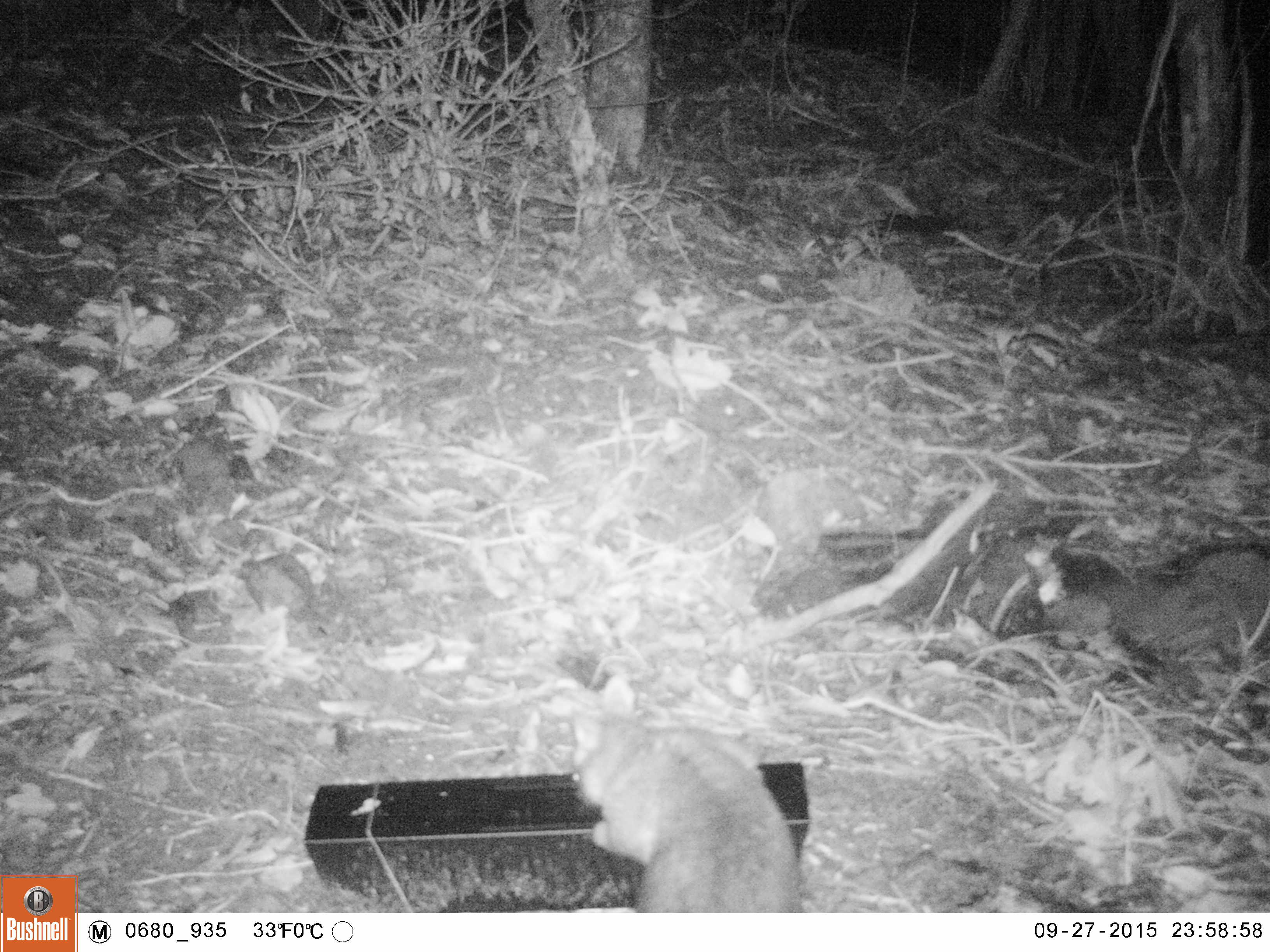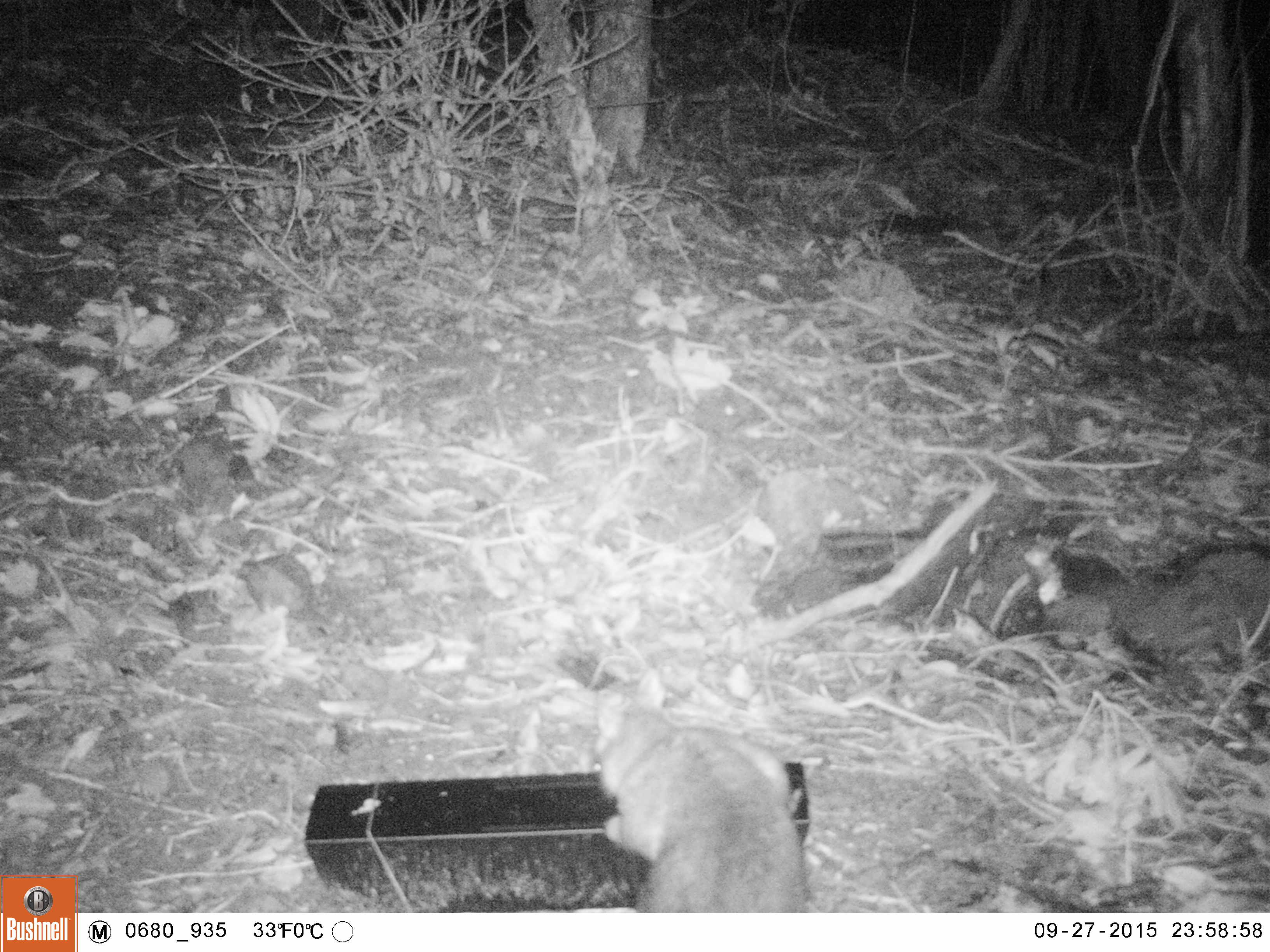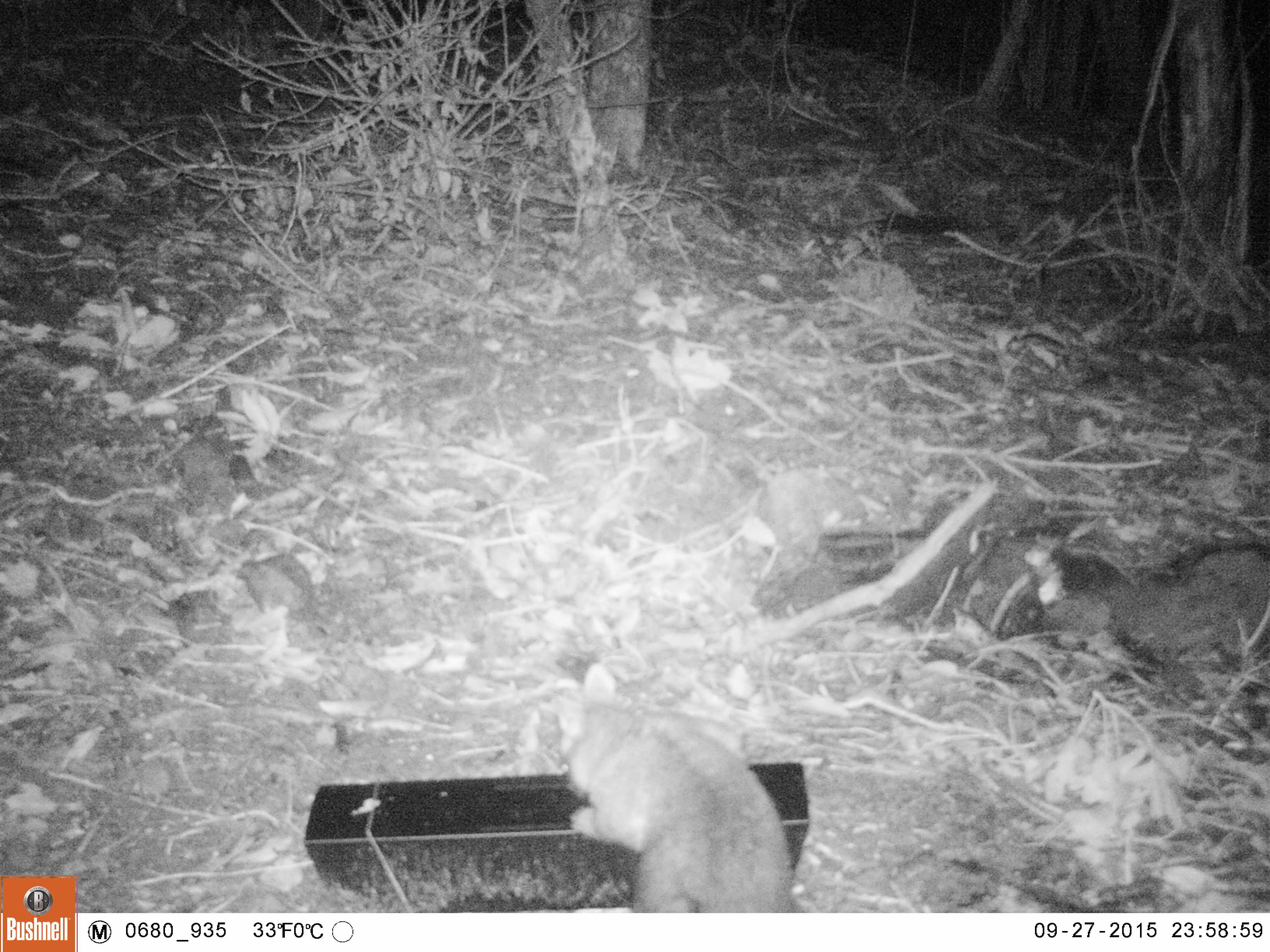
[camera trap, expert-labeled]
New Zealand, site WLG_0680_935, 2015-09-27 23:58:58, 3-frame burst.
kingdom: Animalia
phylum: Chordata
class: Mammalia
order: Diprotodontia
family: Phalangeridae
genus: Trichosurus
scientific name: Trichosurus vulpecula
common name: common brushtail possum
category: possum